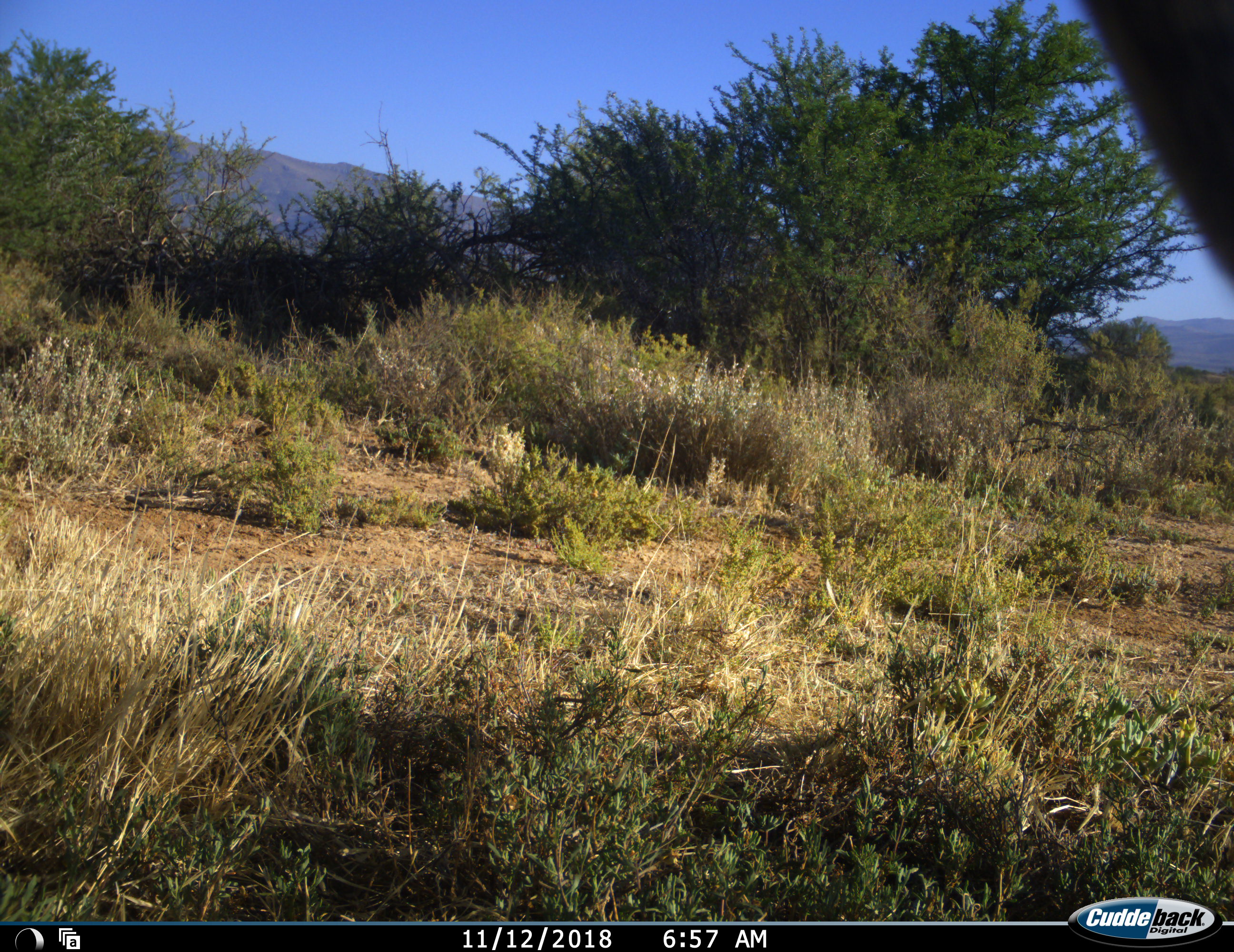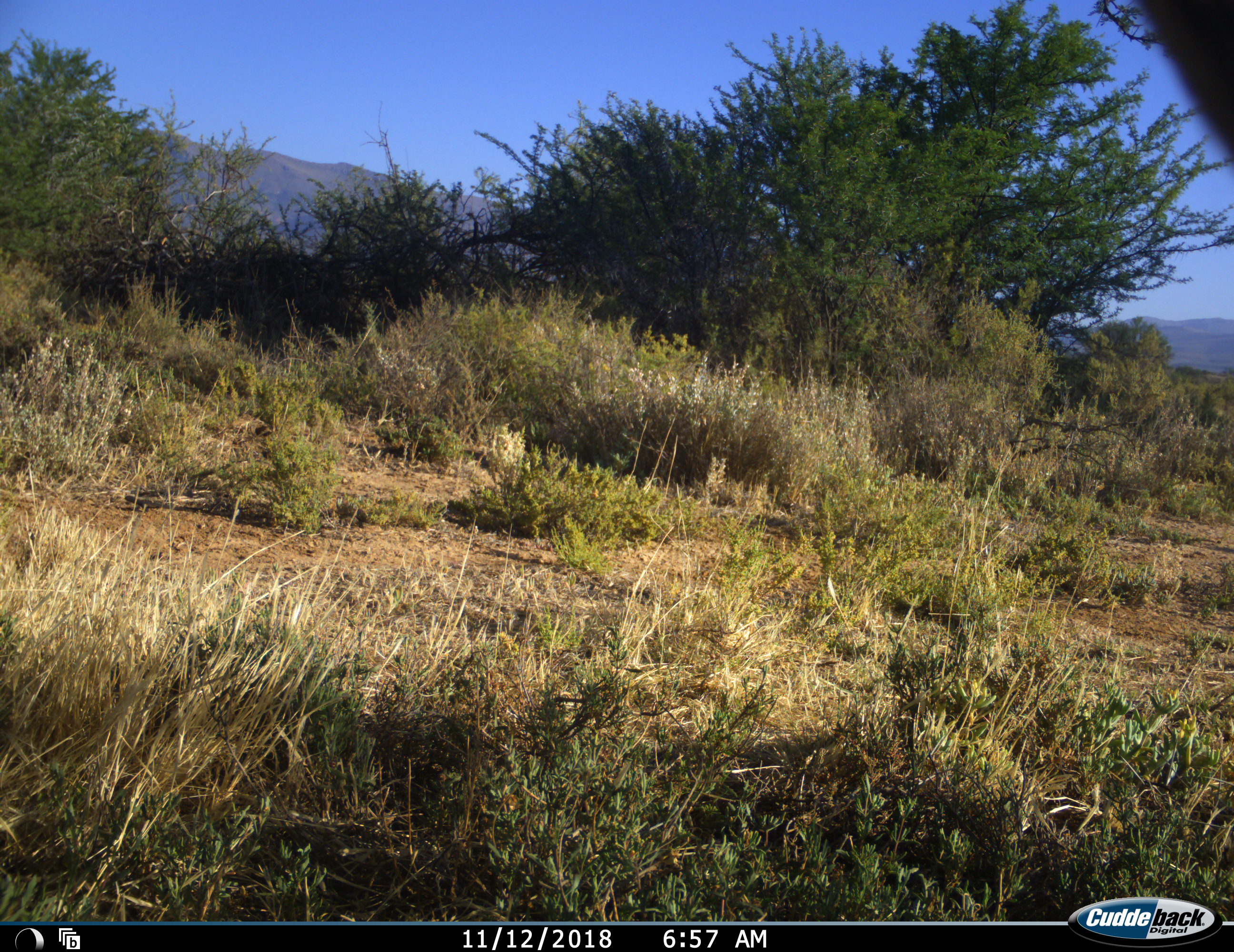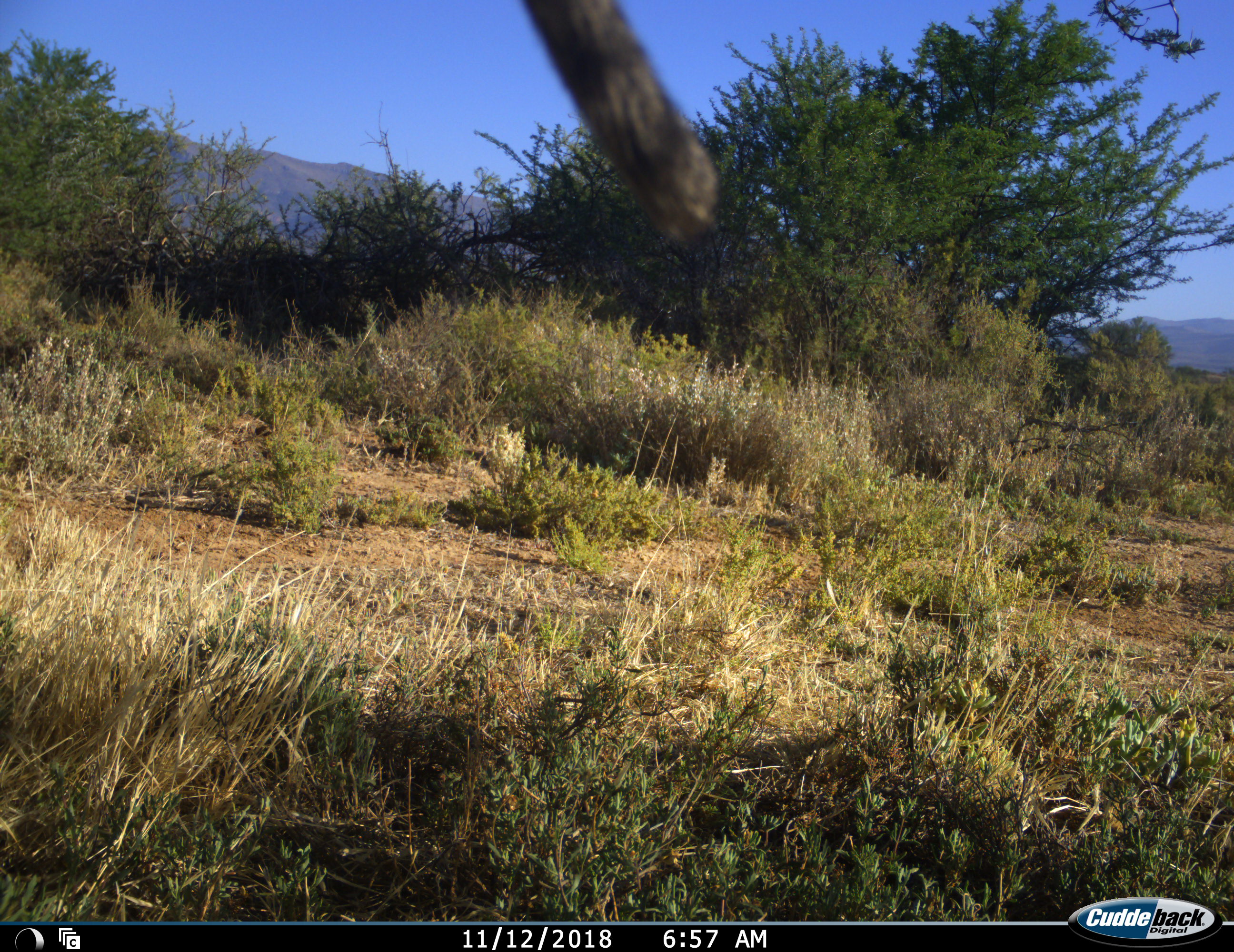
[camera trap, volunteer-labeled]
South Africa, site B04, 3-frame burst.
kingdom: Animalia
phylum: Chordata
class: Mammalia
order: Primates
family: Cercopithecidae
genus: Chlorocebus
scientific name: Chlorocebus pygerythrus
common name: vervet monkey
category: monkeyvervet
Monkeyvervet (vervet monkey) (Chlorocebus pygerythrus), count 1. Behavior (volunteer vote fractions): standing 0%, resting 0%, moving 100%, interacting 40%. Young present (vote fraction): 0%. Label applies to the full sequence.